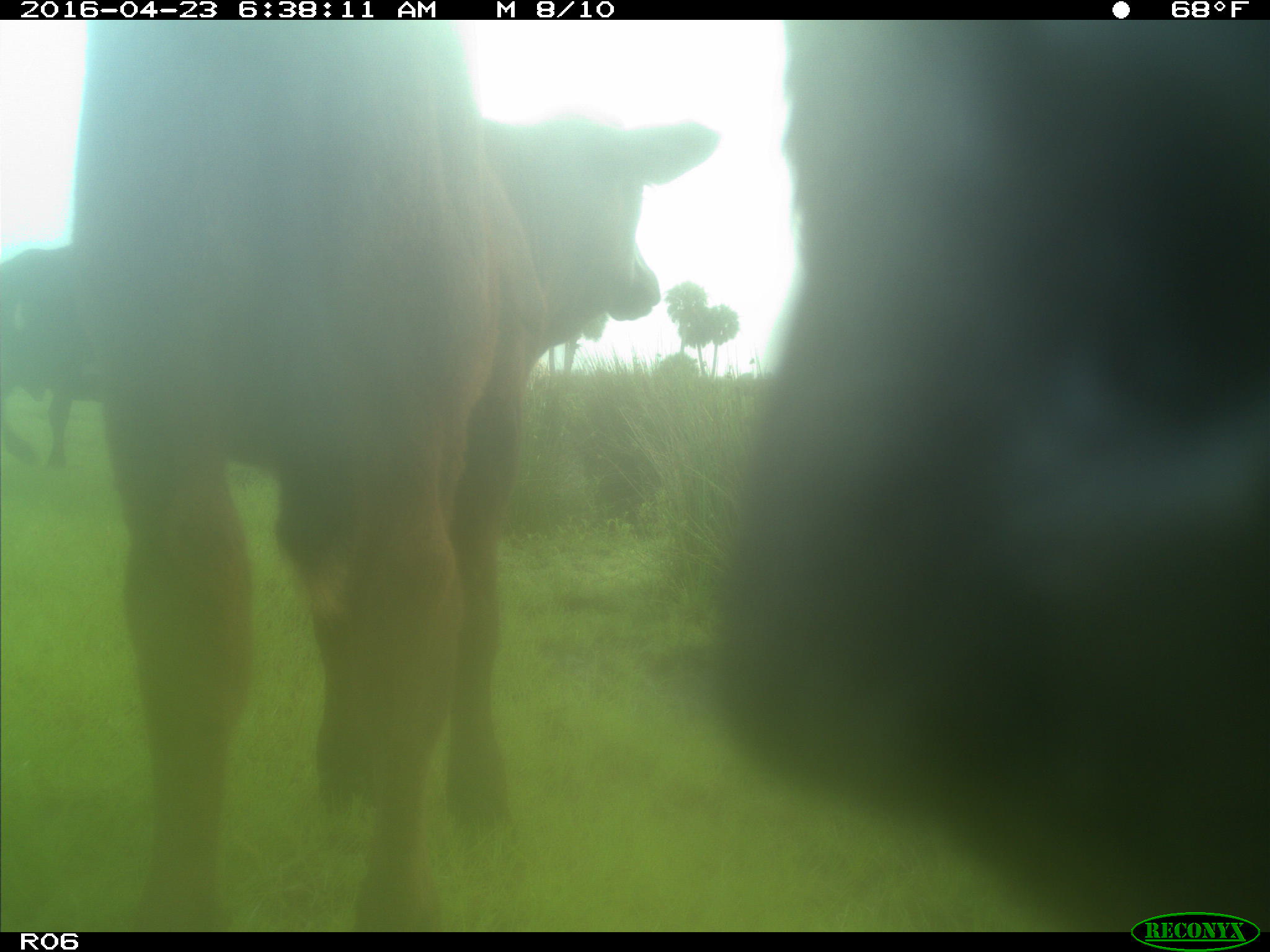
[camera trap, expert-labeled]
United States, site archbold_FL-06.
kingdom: Animalia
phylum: Chordata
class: Mammalia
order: Artiodactyla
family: Bovidae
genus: Bos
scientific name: Bos taurus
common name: domestic cow